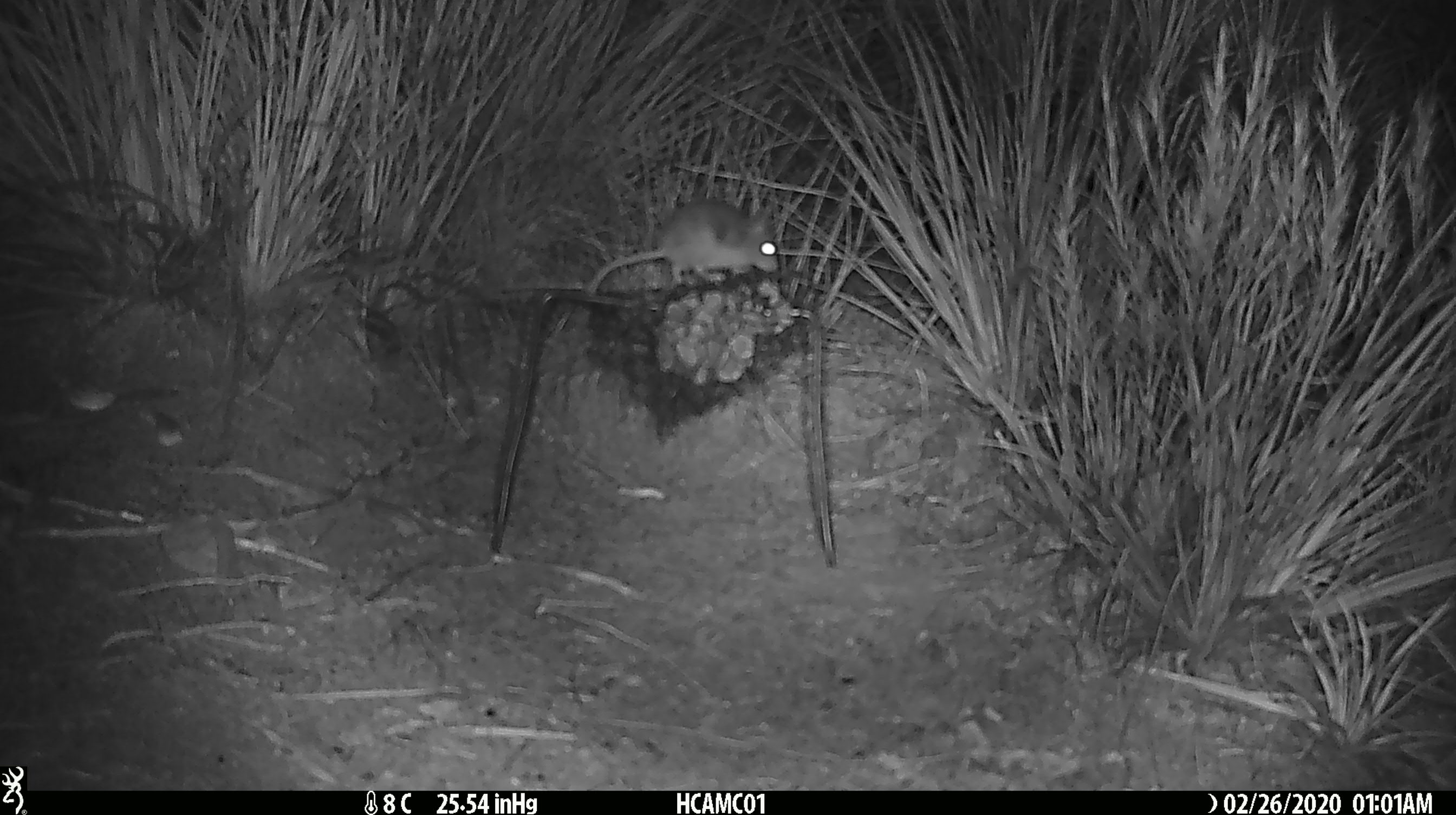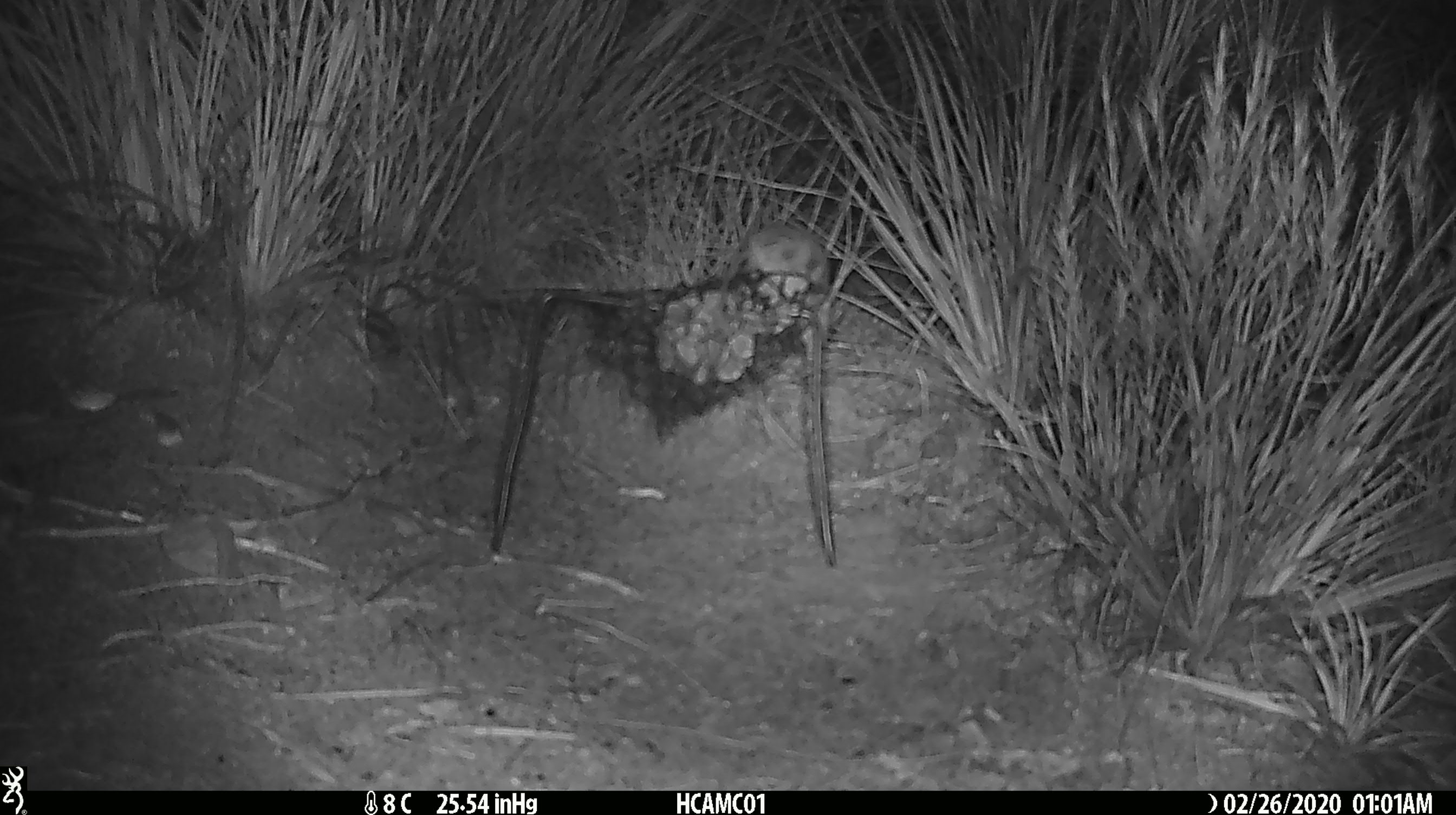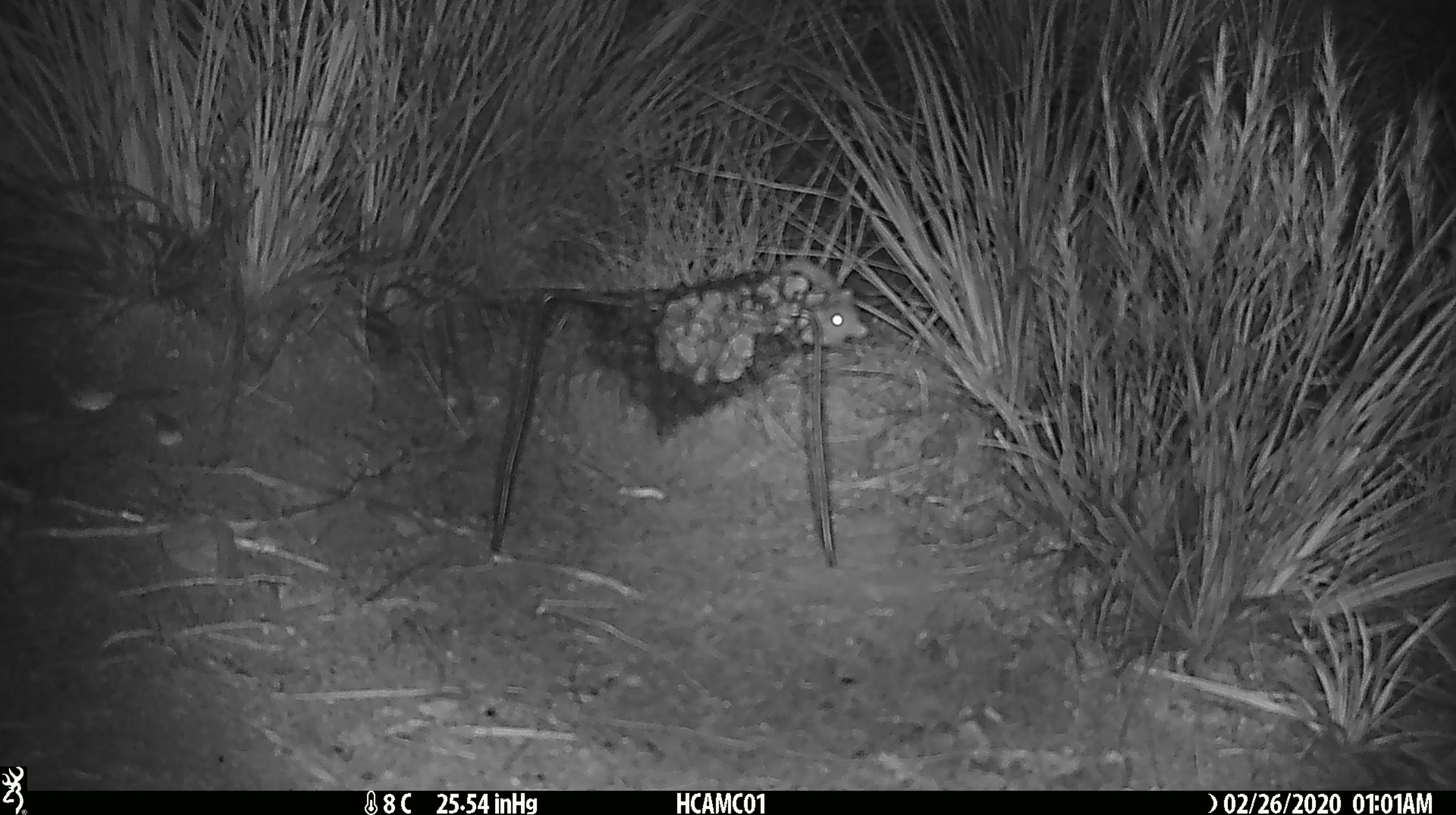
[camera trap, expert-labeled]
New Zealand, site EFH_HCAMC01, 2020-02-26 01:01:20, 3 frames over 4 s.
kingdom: Animalia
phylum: Chordata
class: Mammalia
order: Rodentia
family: Muridae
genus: Mus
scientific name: Mus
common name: mouse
Mouse (Mus).